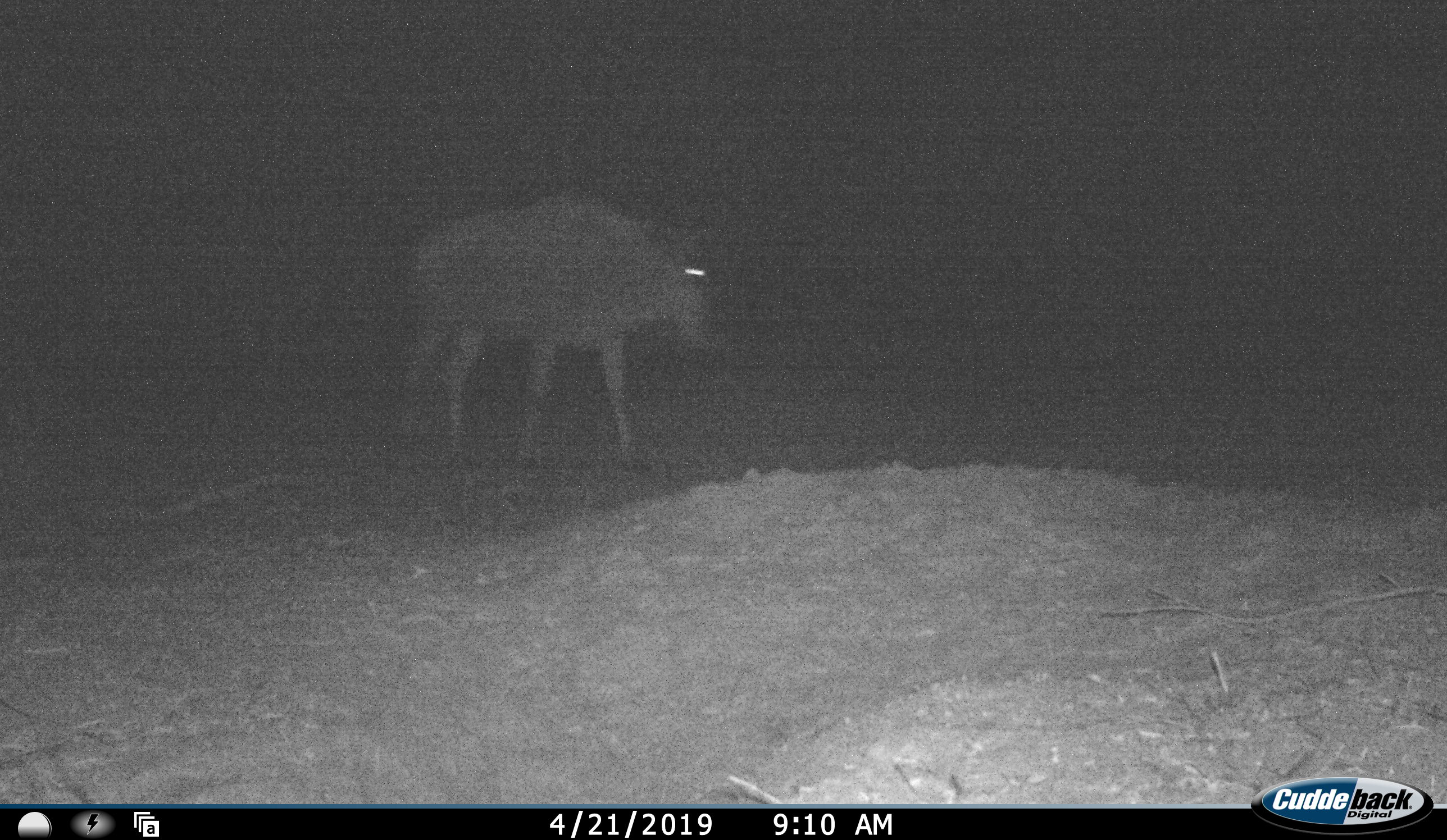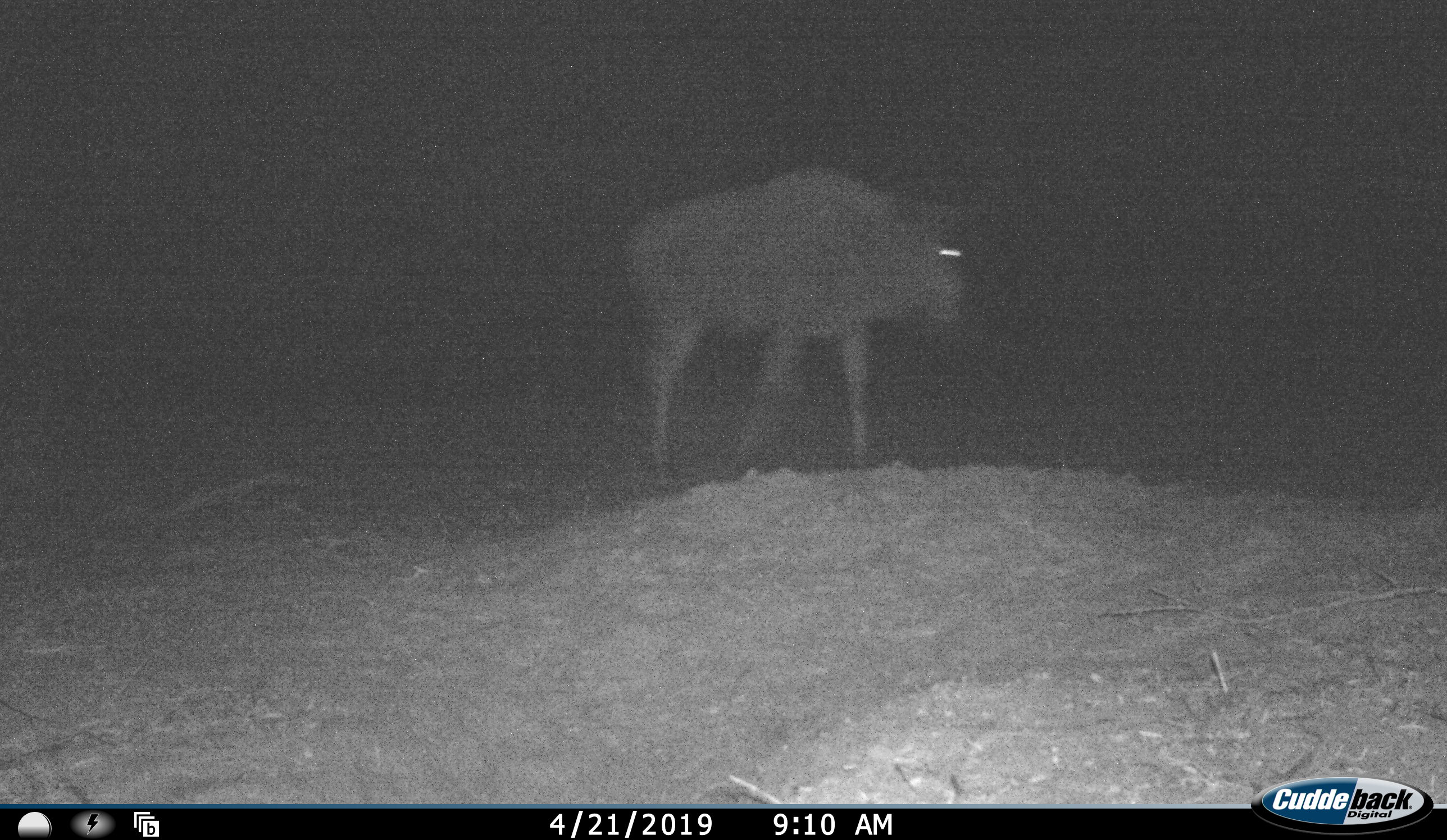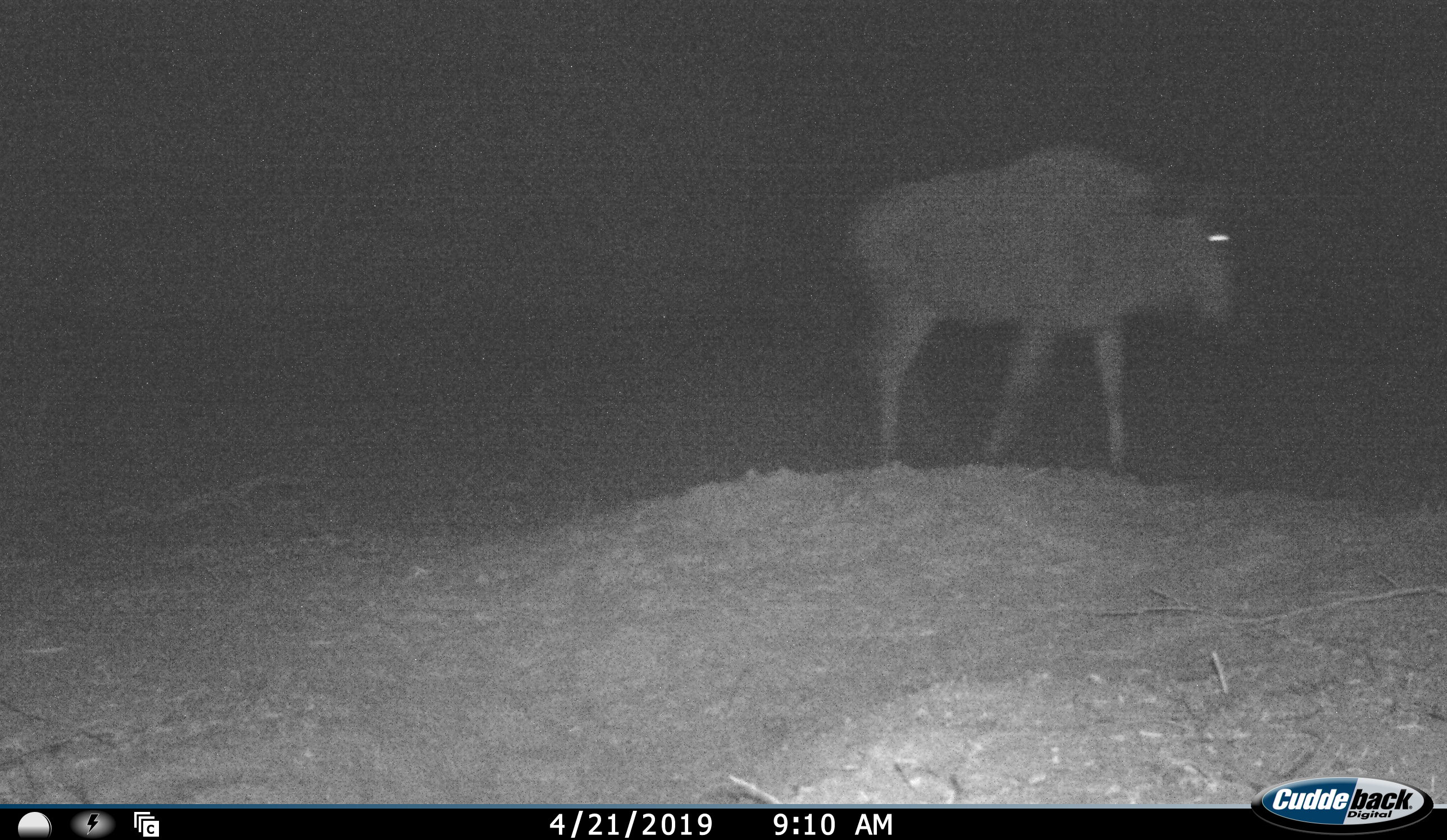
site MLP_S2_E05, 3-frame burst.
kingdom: Animalia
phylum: Chordata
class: Mammalia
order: Artiodactyla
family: Bovidae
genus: Connochaetes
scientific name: Connochaetes taurinus taurinus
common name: blue wildebeest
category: wildebeestblue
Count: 1.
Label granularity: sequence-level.